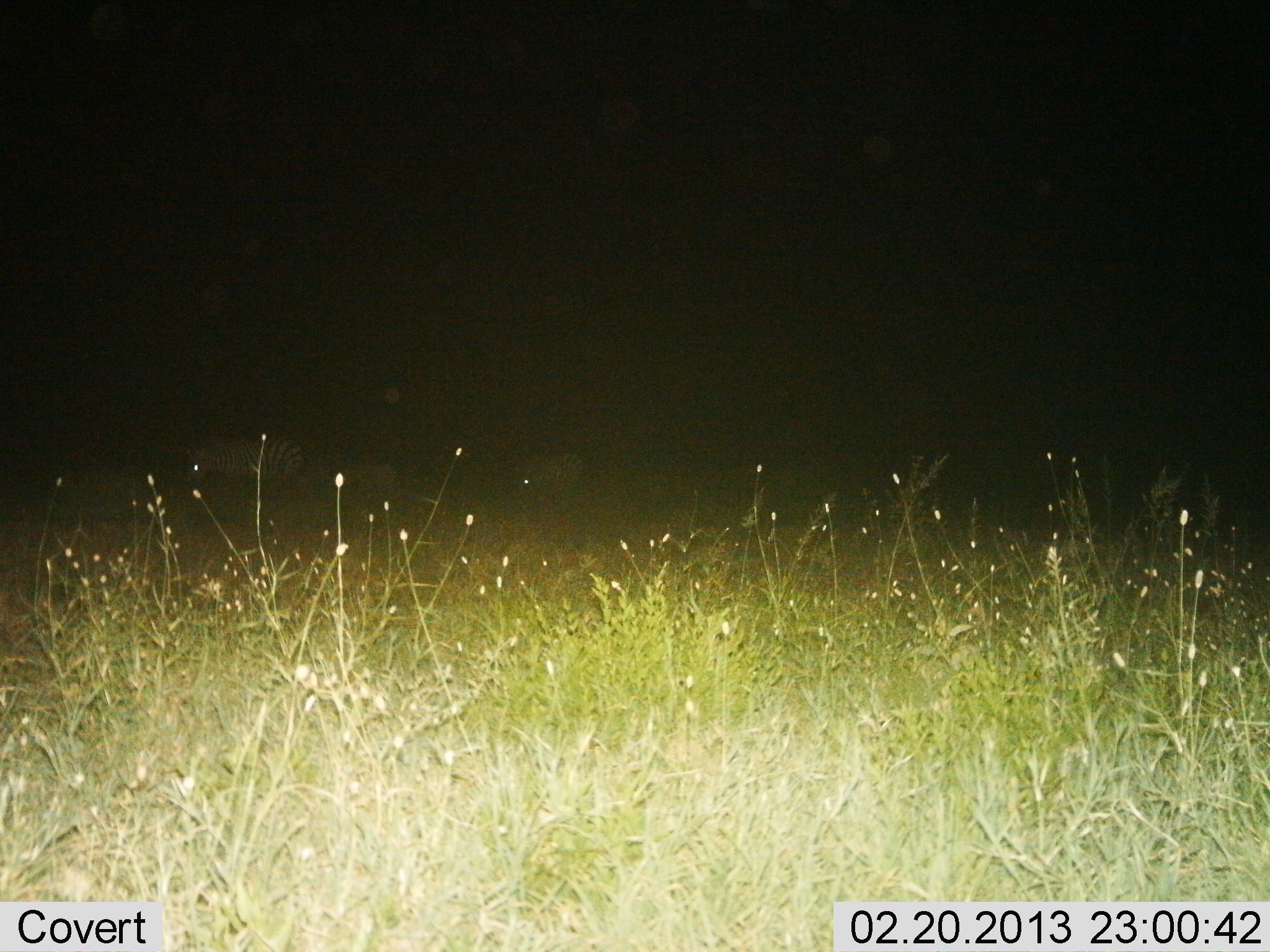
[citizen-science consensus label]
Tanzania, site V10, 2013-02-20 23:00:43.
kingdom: Animalia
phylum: Chordata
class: Mammalia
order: Perissodactyla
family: Equidae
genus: Equus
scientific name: Equus quagga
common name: plains zebra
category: zebra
Zebra (plains zebra) (Equus quagga), count 3. Behavior (volunteer vote fractions): standing 62%, resting 25%, moving 8%, interacting 0%. Young present (vote fraction): 8%. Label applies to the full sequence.